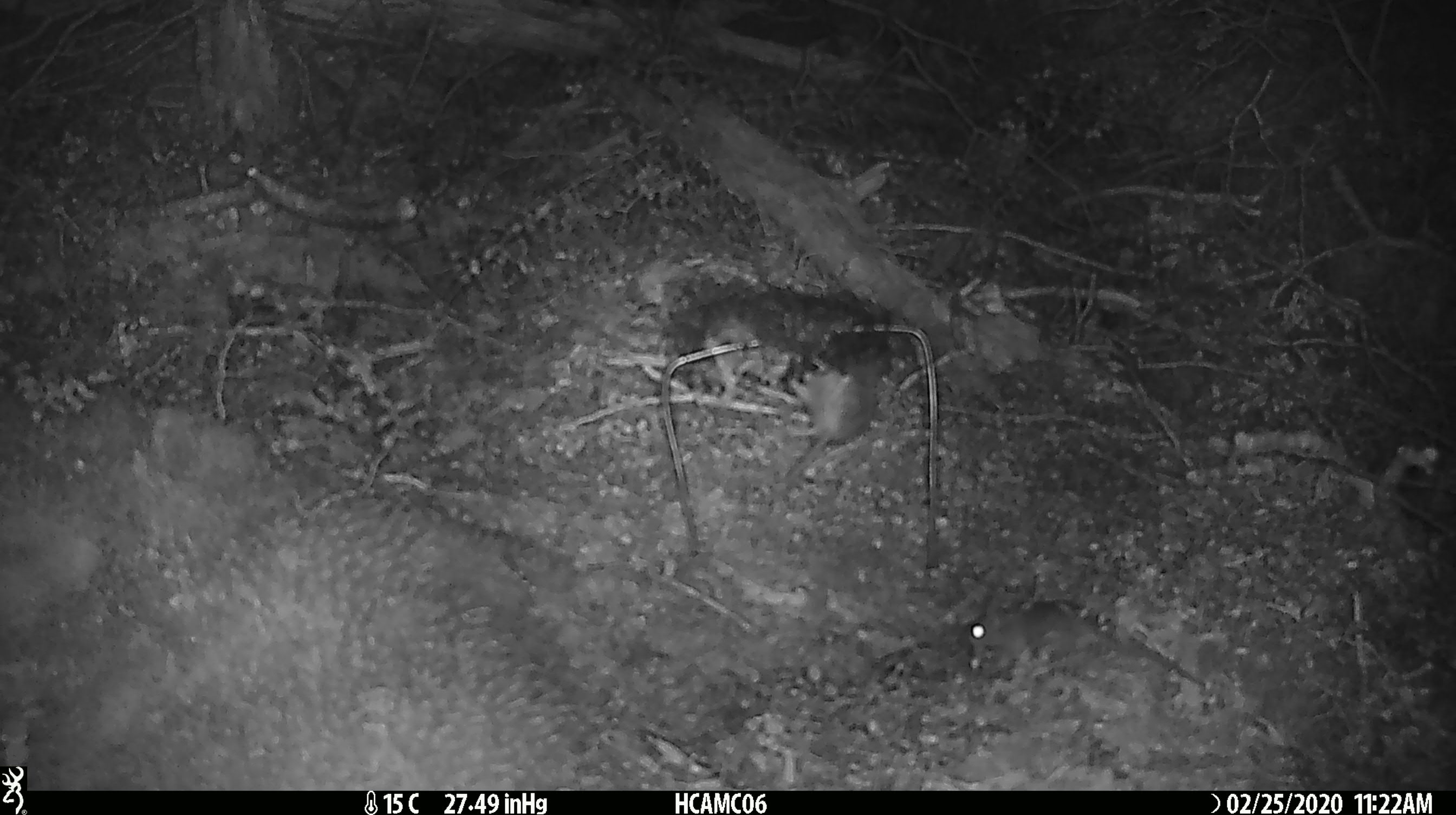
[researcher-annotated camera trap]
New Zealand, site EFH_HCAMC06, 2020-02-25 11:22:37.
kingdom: Animalia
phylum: Chordata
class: Mammalia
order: Rodentia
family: Muridae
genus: Mus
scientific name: Mus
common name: mouse